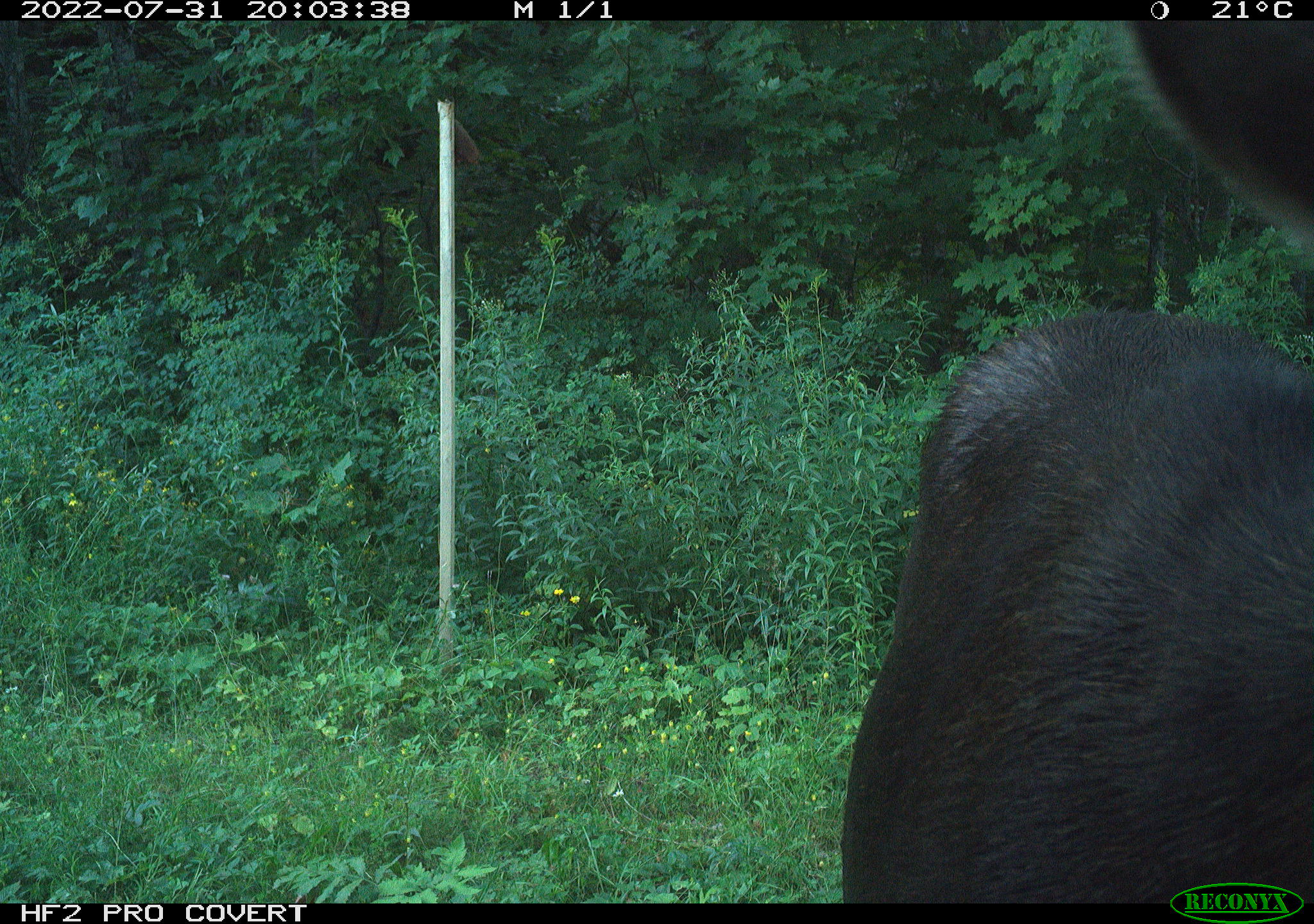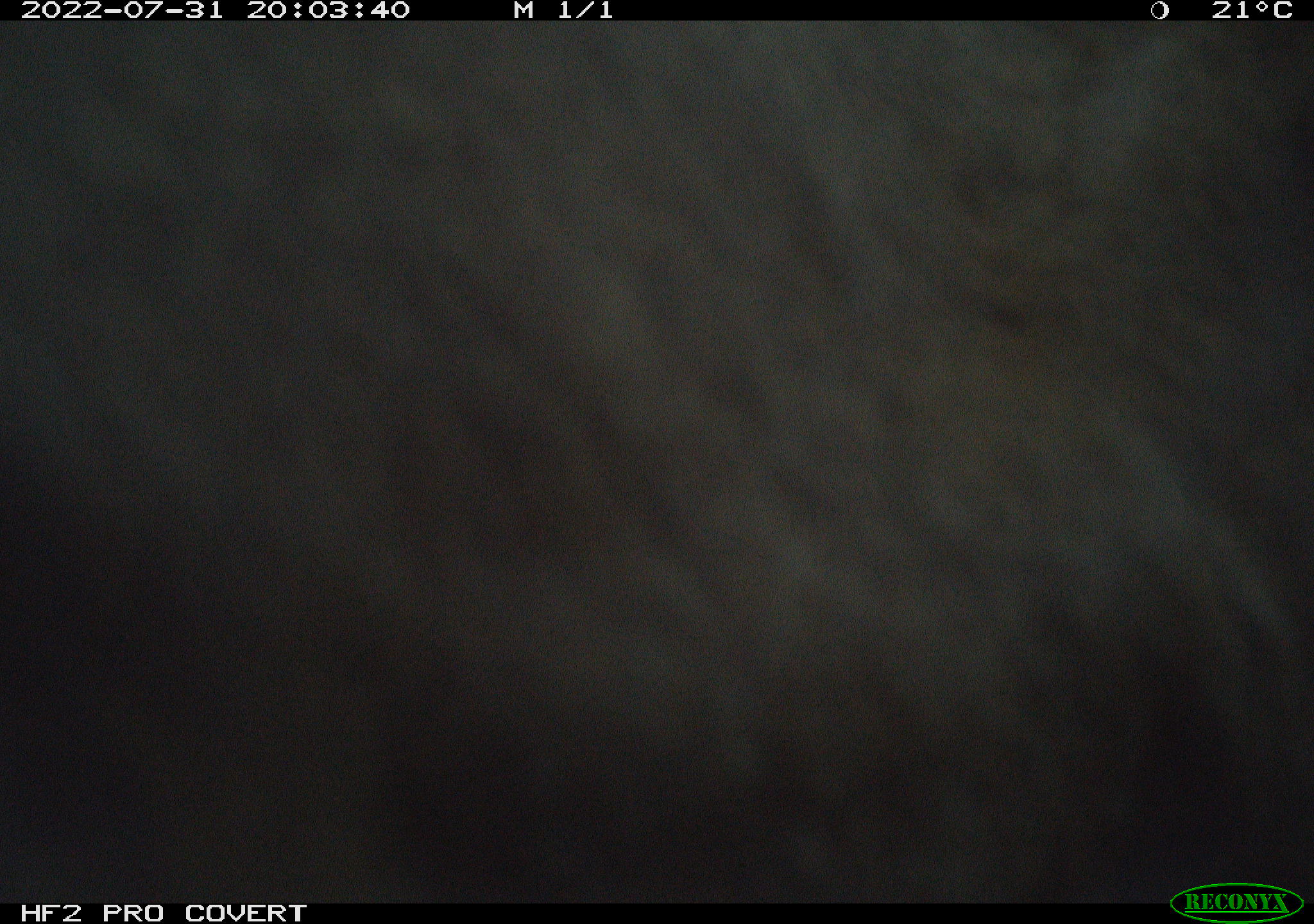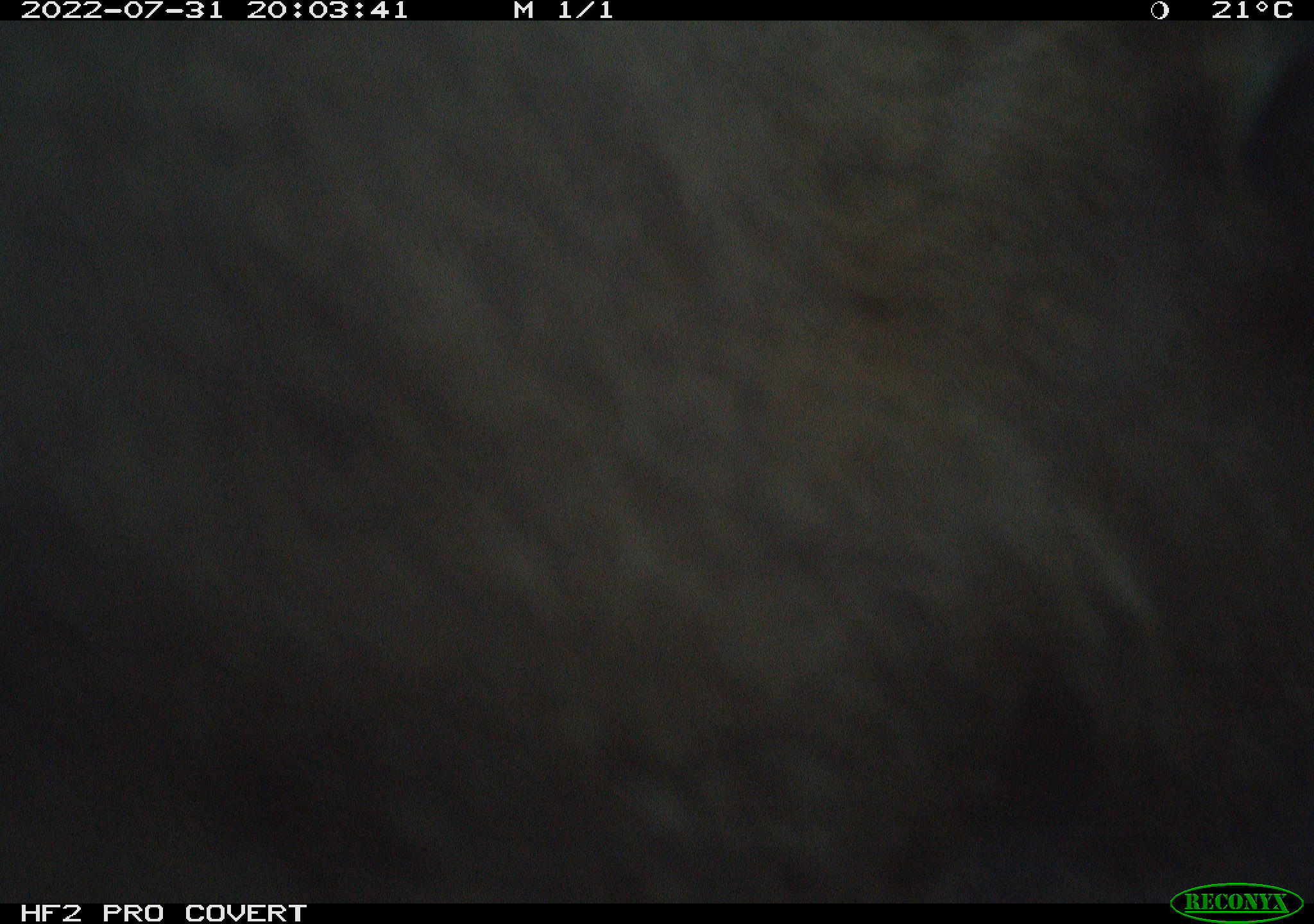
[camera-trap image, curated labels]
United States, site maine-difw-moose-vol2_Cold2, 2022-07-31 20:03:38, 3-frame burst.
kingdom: Animalia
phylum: Chordata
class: Mammalia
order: Artiodactyla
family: Cervidae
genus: Alces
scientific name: Alces alces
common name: moose